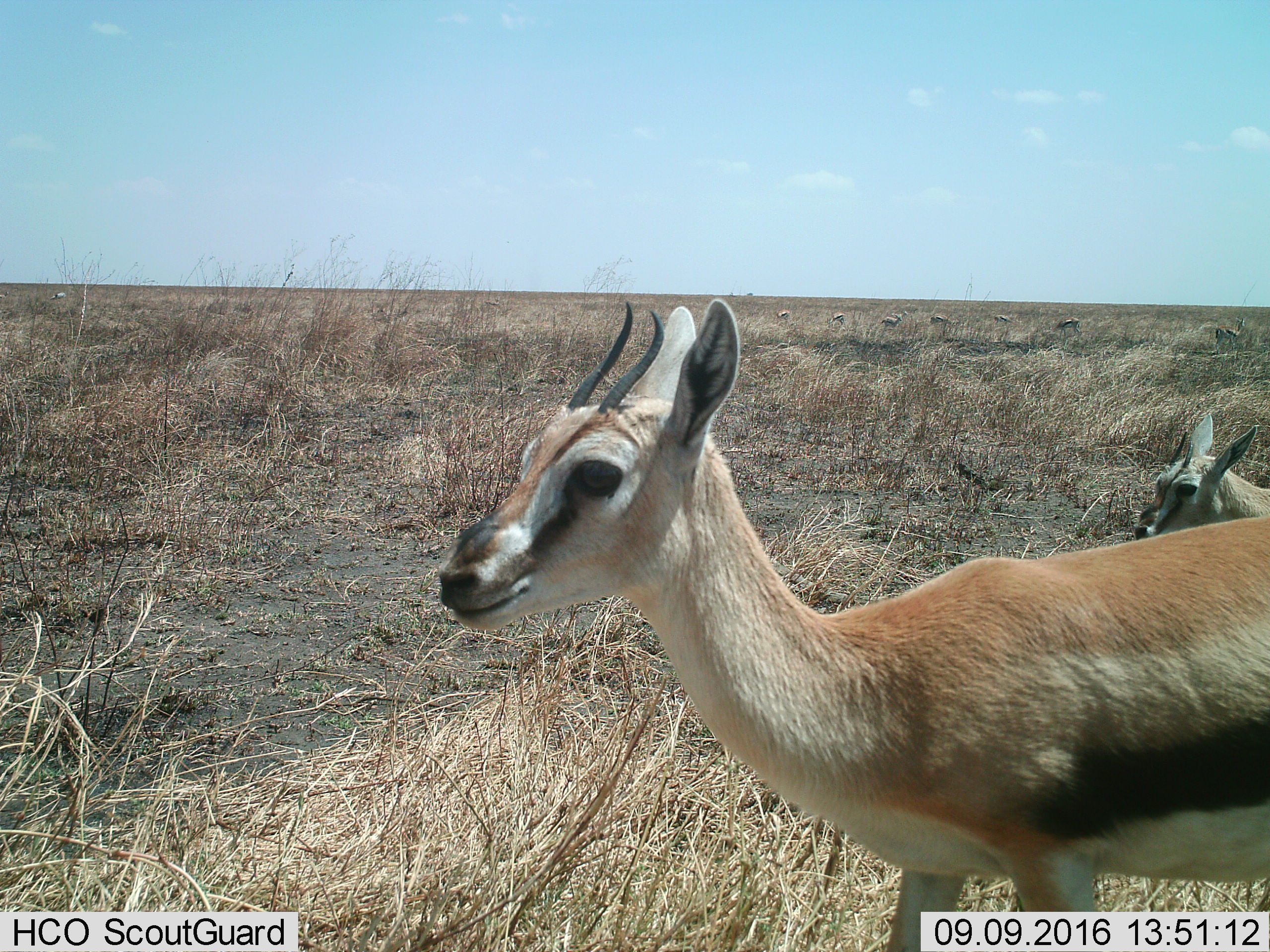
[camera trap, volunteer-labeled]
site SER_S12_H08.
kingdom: Animalia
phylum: Chordata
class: Mammalia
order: Artiodactyla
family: Bovidae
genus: Eudorcas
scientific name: Eudorcas thomsonii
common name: thomson's gazelle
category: gazellethomsons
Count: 10.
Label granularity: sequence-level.